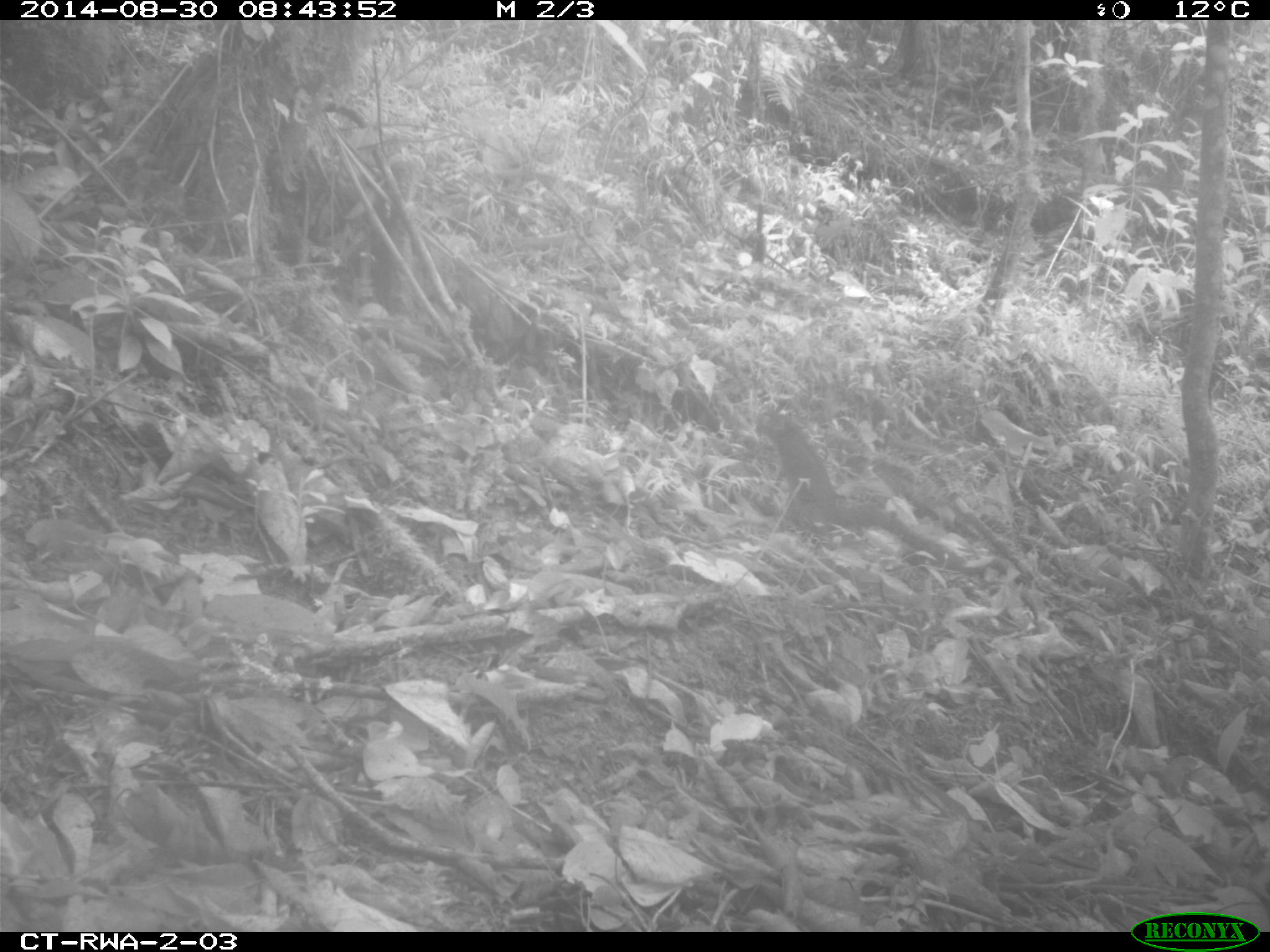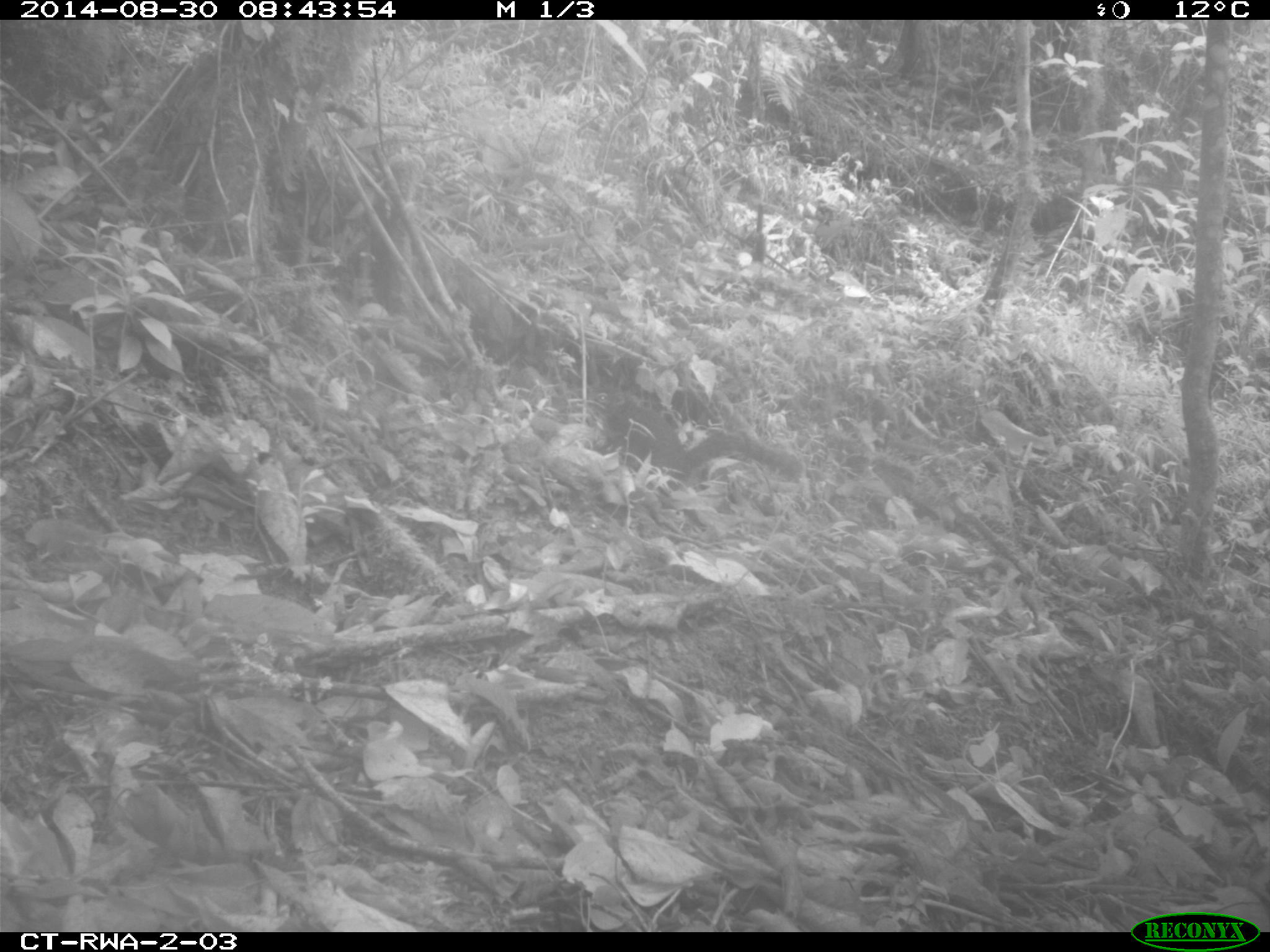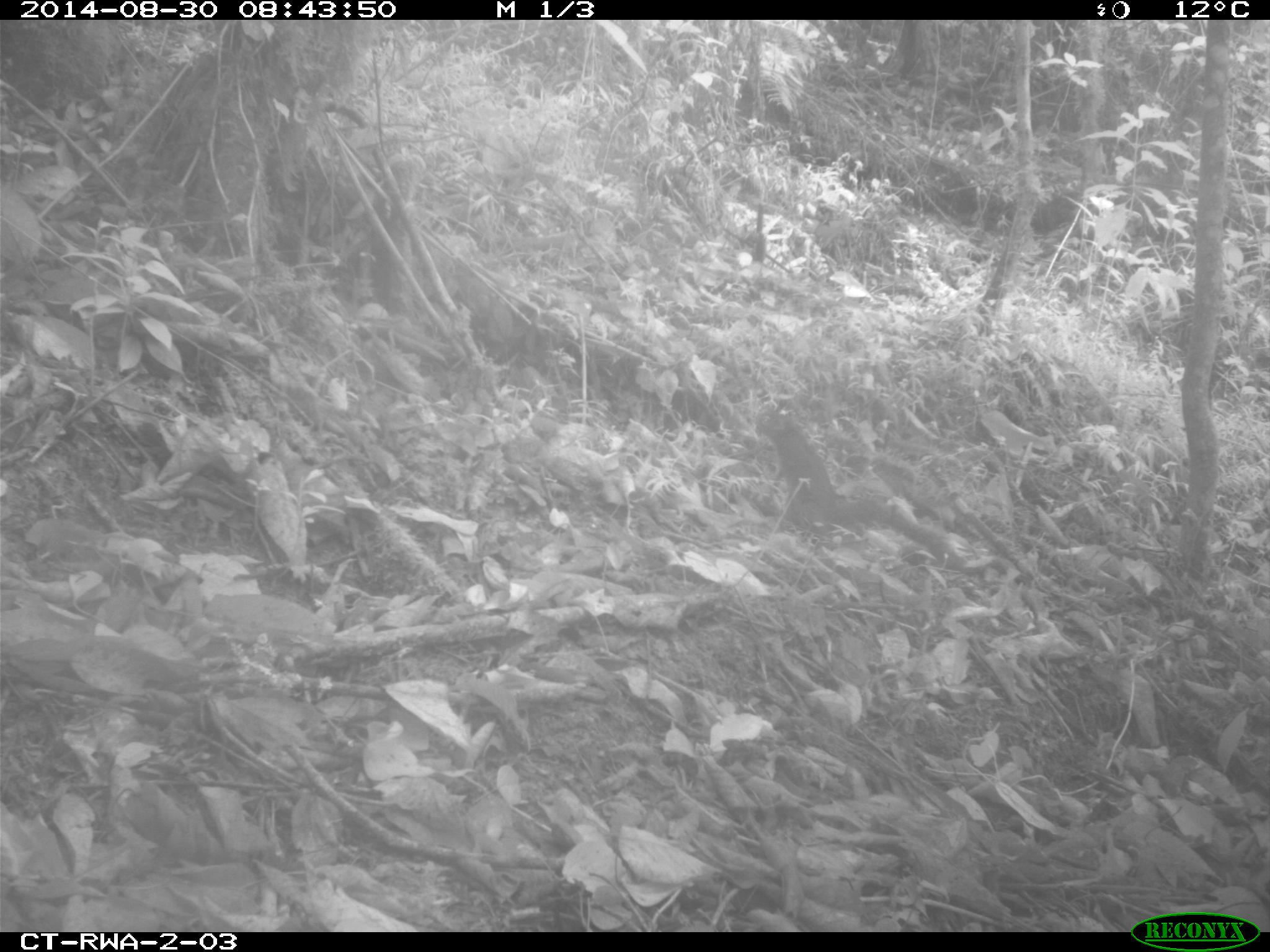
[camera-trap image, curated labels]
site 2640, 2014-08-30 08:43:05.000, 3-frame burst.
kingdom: Animalia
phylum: Chordata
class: Mammalia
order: Rodentia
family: Sciuridae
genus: Funisciurus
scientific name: Funisciurus carruthersi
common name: carruther's mountain squirrel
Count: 1.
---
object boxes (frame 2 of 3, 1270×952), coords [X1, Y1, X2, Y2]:
funisciurus carruthersi: [591, 383, 803, 499]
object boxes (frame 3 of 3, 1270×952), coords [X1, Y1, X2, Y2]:
funisciurus carruthersi: [752, 406, 967, 570]